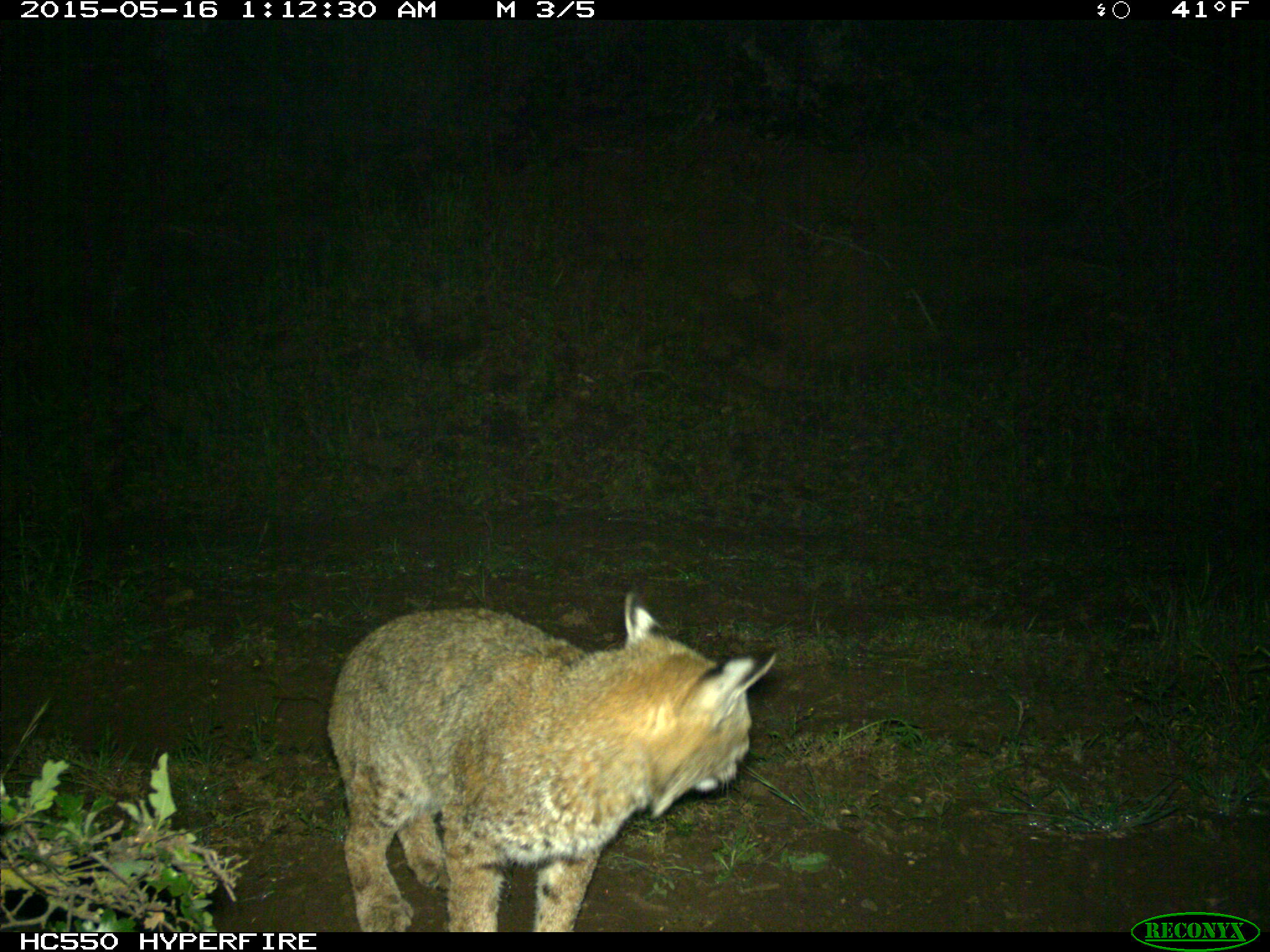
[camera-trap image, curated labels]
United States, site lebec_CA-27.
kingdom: Animalia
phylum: Chordata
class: Mammalia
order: Carnivora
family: Felidae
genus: Lynx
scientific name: Lynx rufus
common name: bobcat